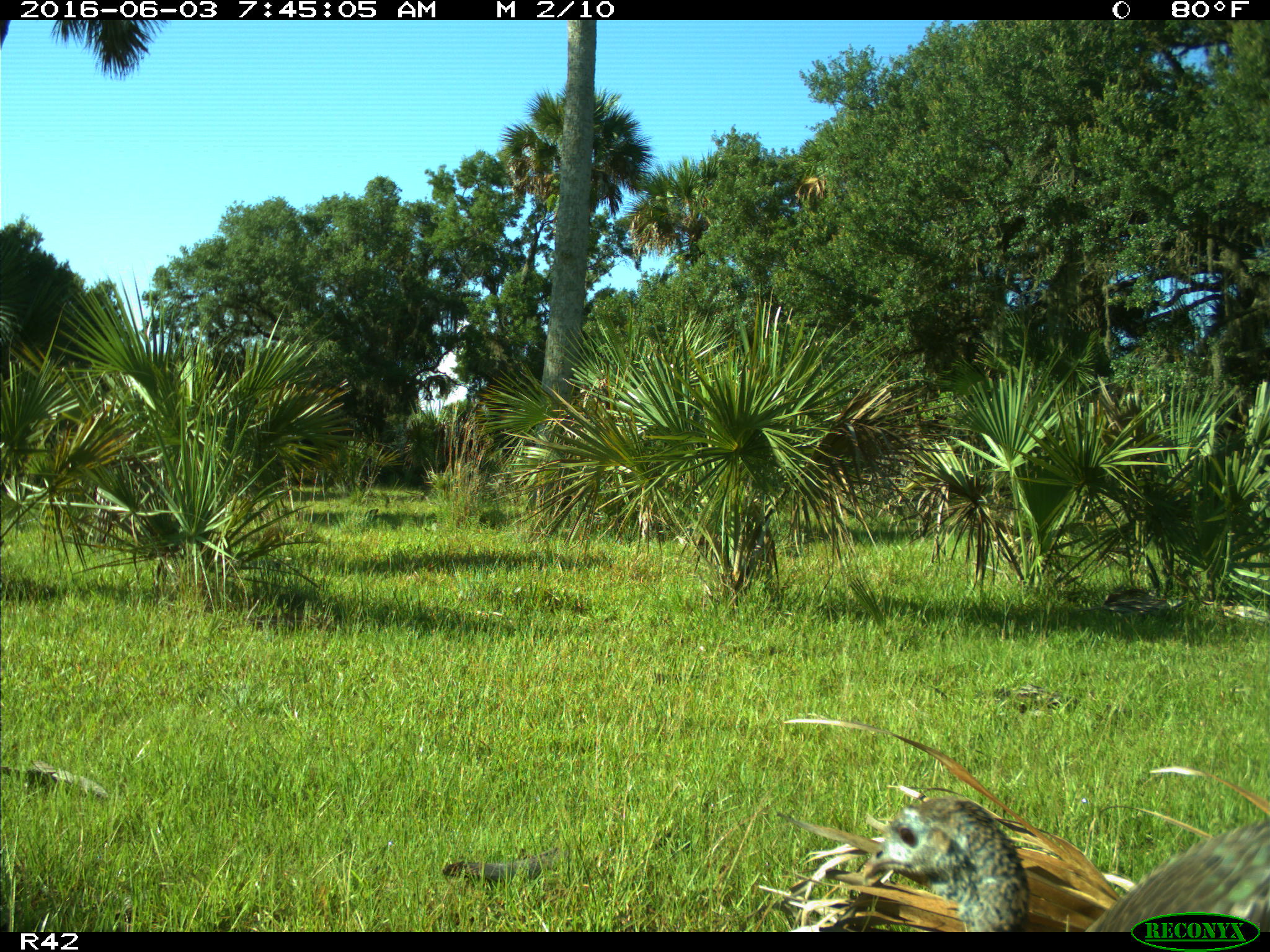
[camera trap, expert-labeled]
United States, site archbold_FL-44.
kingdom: Animalia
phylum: Chordata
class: Aves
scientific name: Aves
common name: birds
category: unidentified bird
Unidentified bird (birds) (Aves).